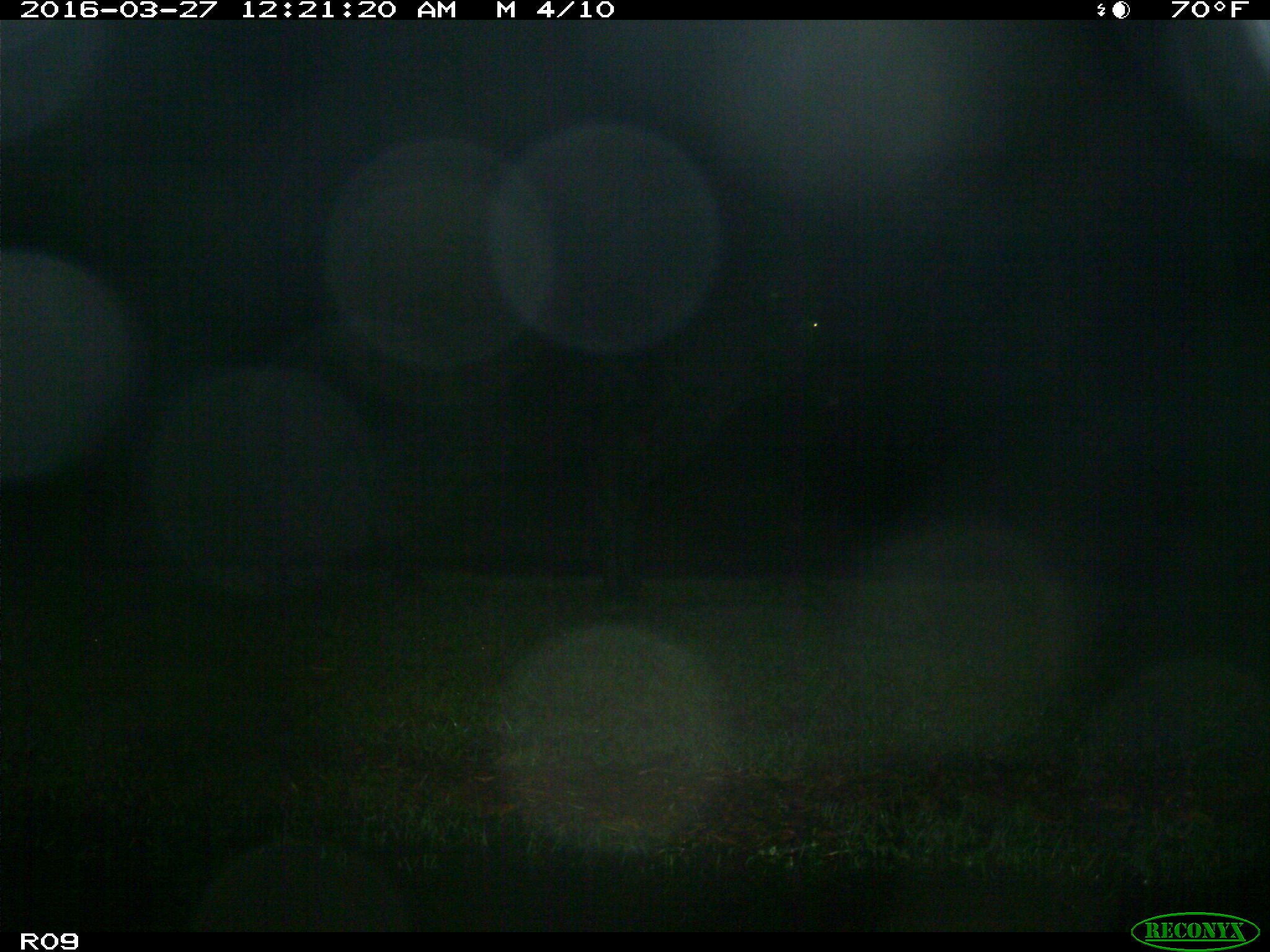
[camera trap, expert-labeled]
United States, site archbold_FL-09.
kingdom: Animalia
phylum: Chordata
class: Mammalia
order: Artiodactyla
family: Bovidae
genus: Bos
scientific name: Bos taurus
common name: domestic cow